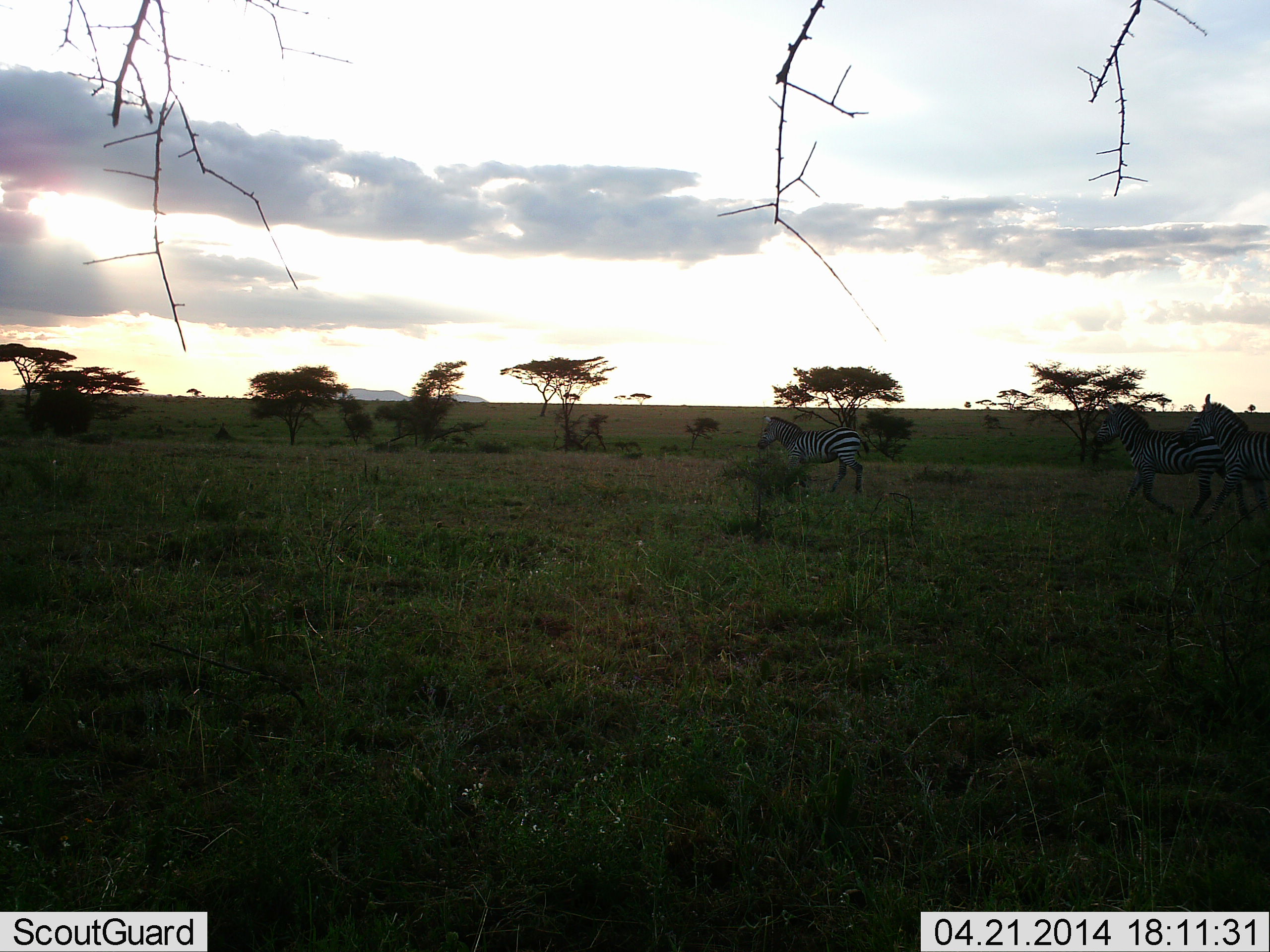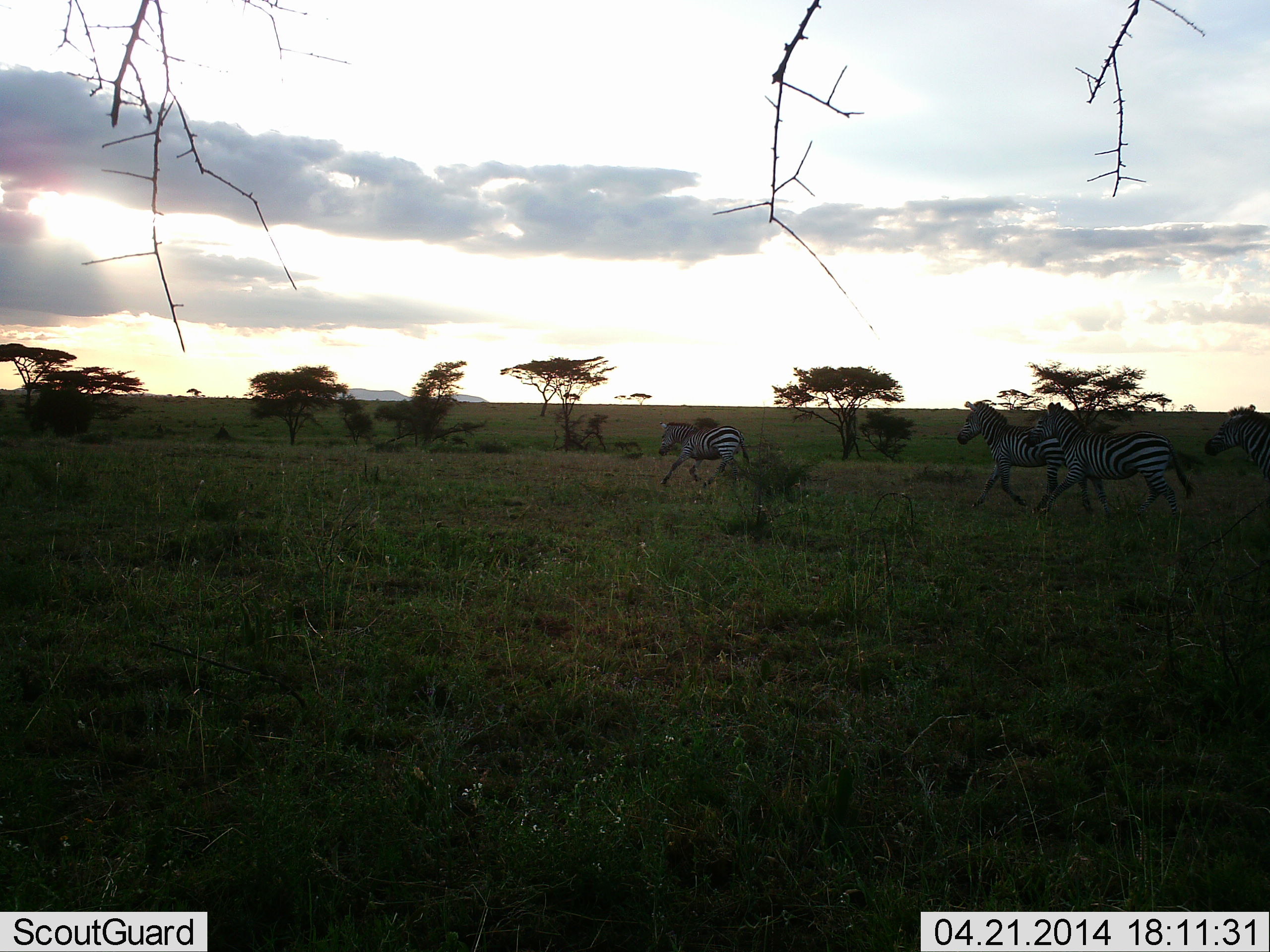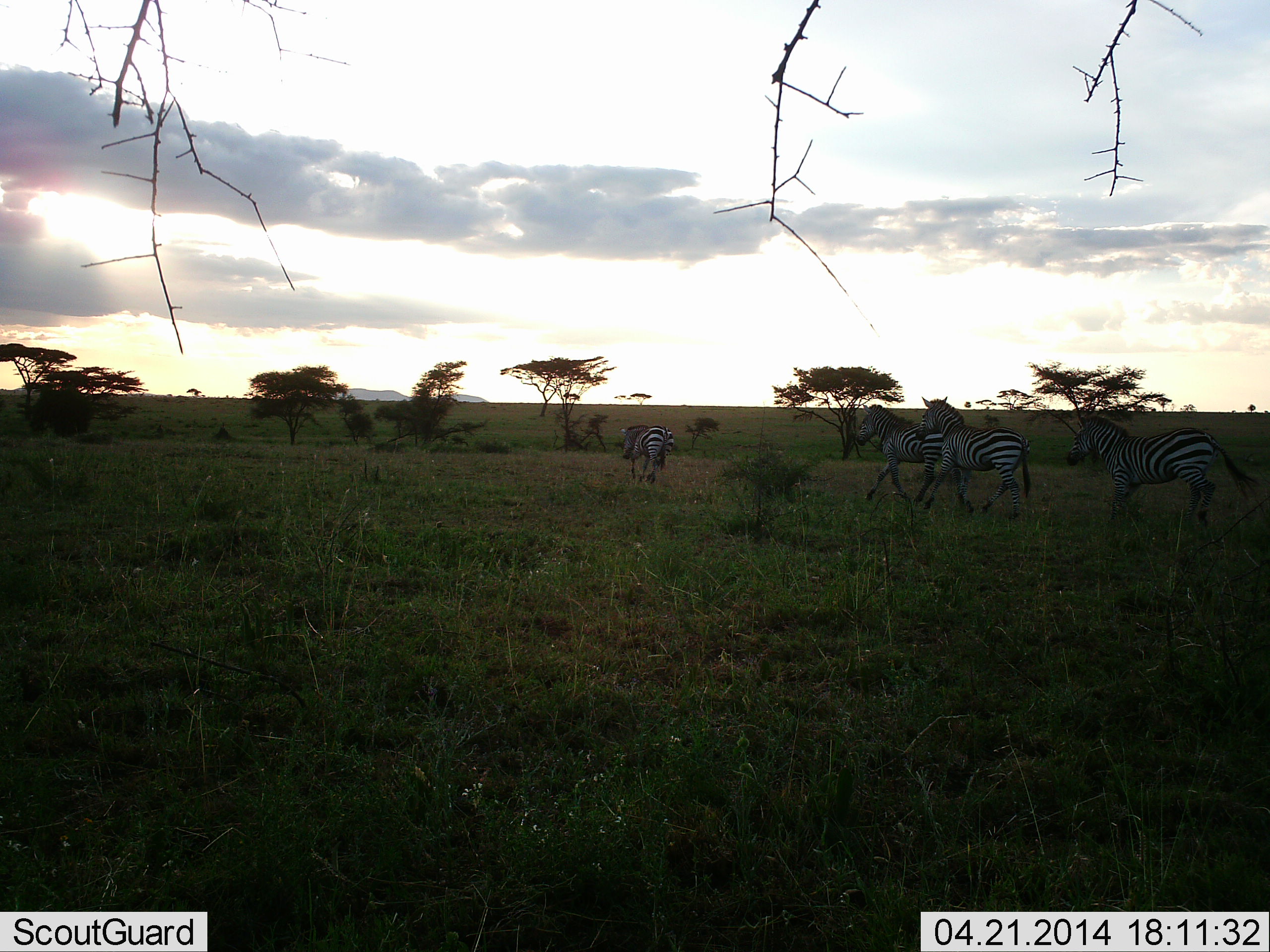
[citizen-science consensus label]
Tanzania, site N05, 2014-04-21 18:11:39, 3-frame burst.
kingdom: Animalia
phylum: Chordata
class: Mammalia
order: Perissodactyla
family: Equidae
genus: Equus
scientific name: Equus quagga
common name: plains zebra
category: zebra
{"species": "zebra (plains zebra) (Equus quagga)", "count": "4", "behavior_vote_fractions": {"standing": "0%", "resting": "0%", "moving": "100%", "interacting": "0%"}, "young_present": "0%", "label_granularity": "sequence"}